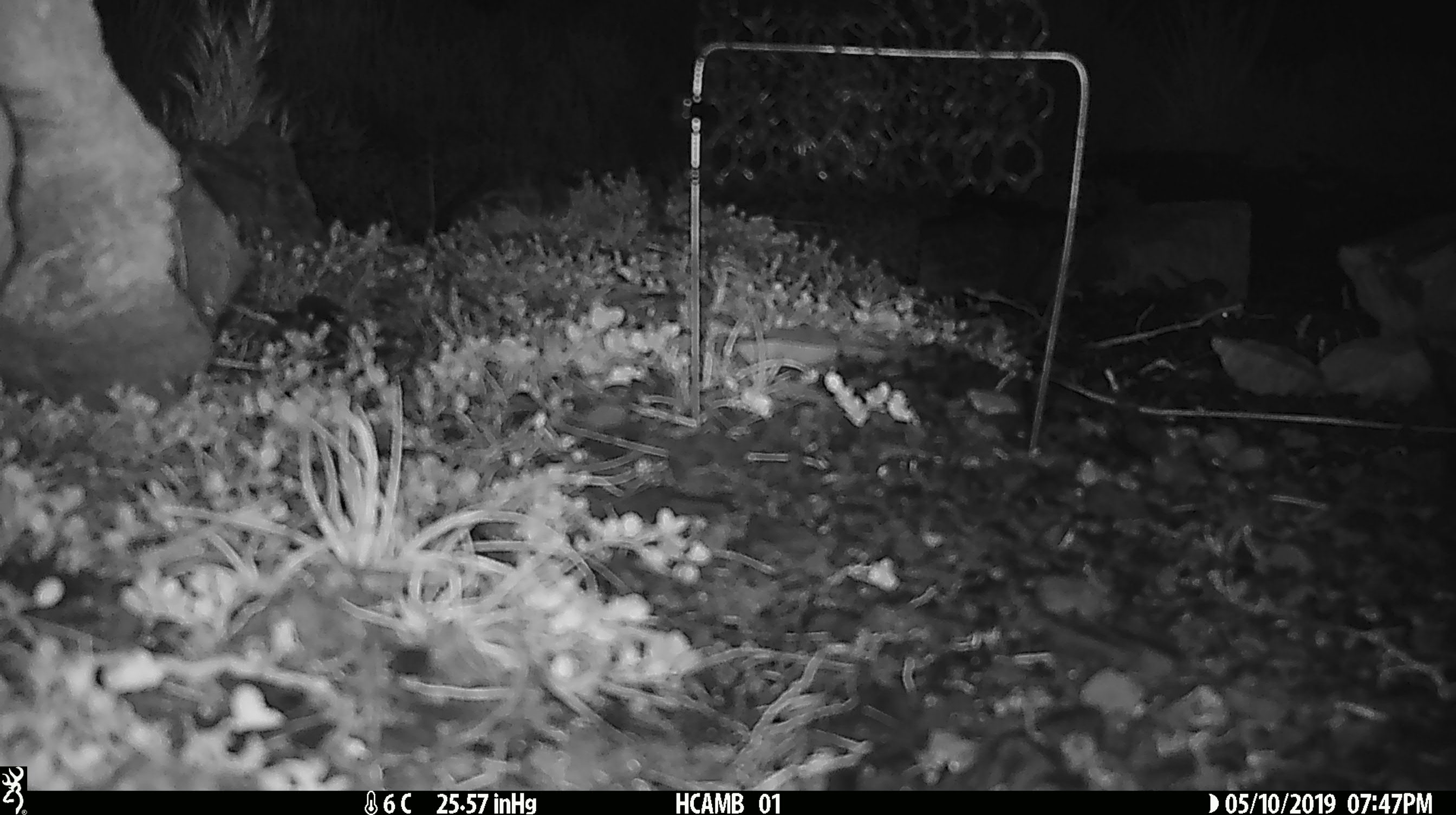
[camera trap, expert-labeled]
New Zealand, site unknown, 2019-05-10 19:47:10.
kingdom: Animalia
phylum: Chordata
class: Mammalia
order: Rodentia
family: Muridae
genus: Mus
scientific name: Mus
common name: mouse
Mouse (Mus).